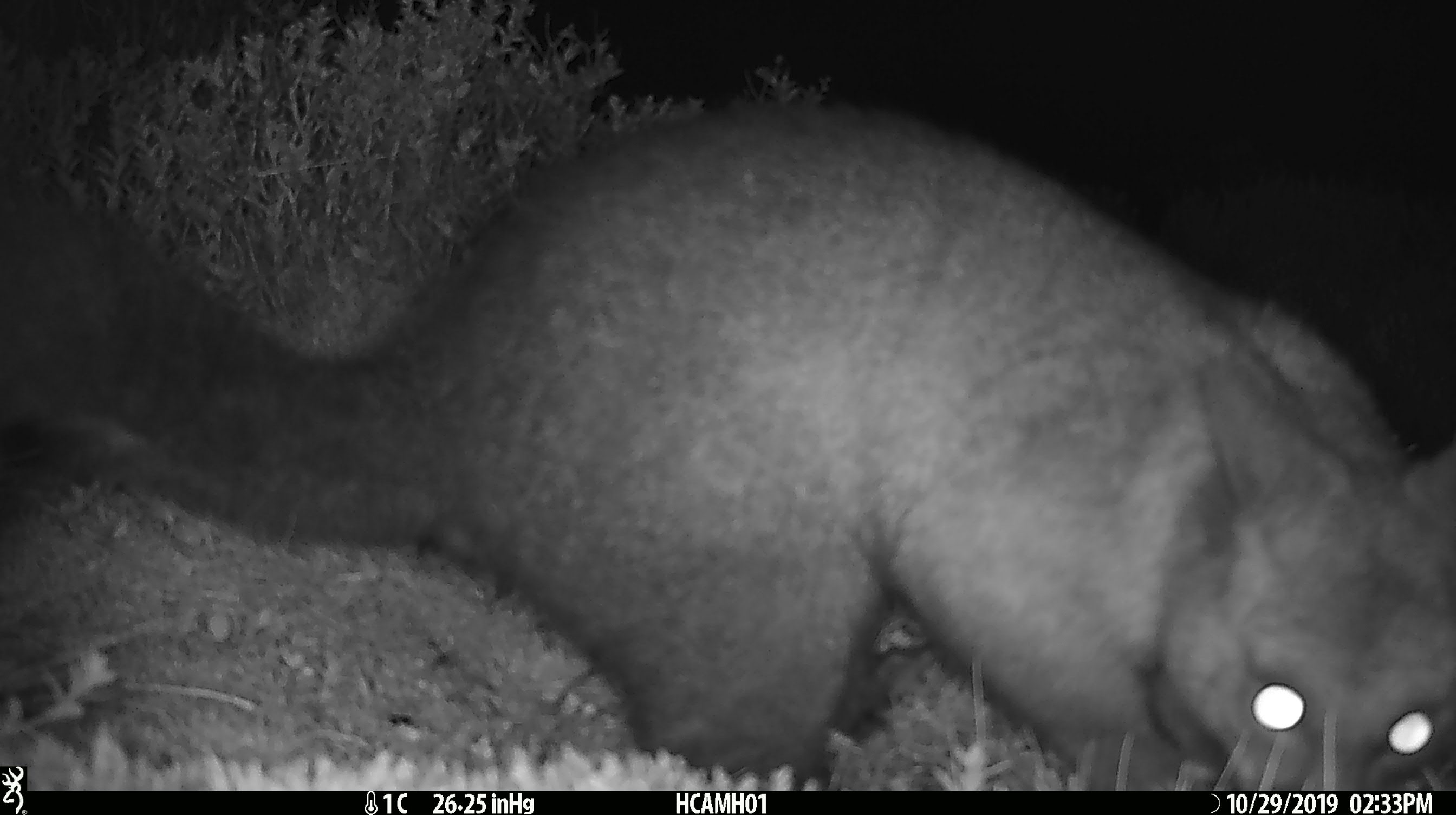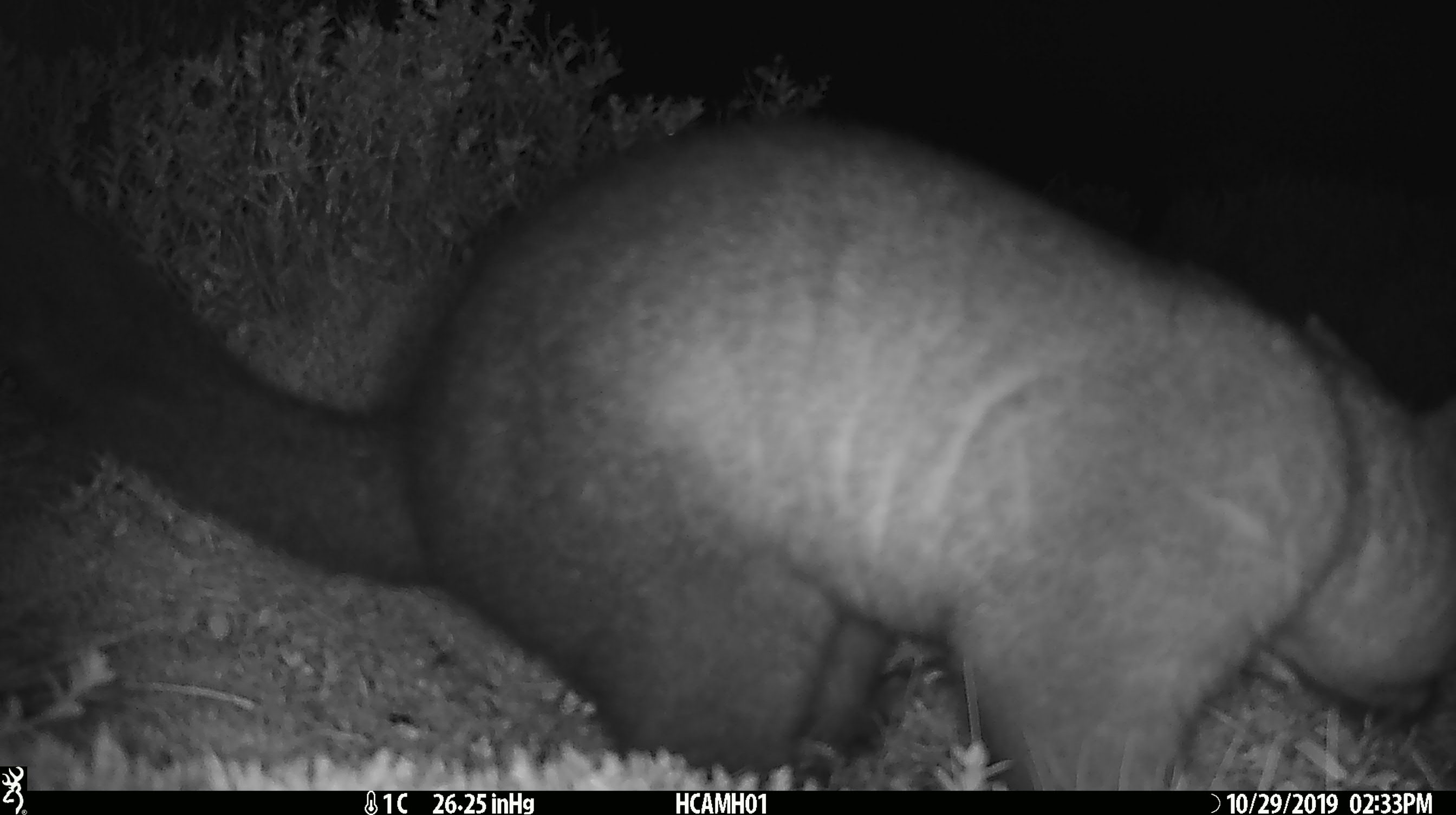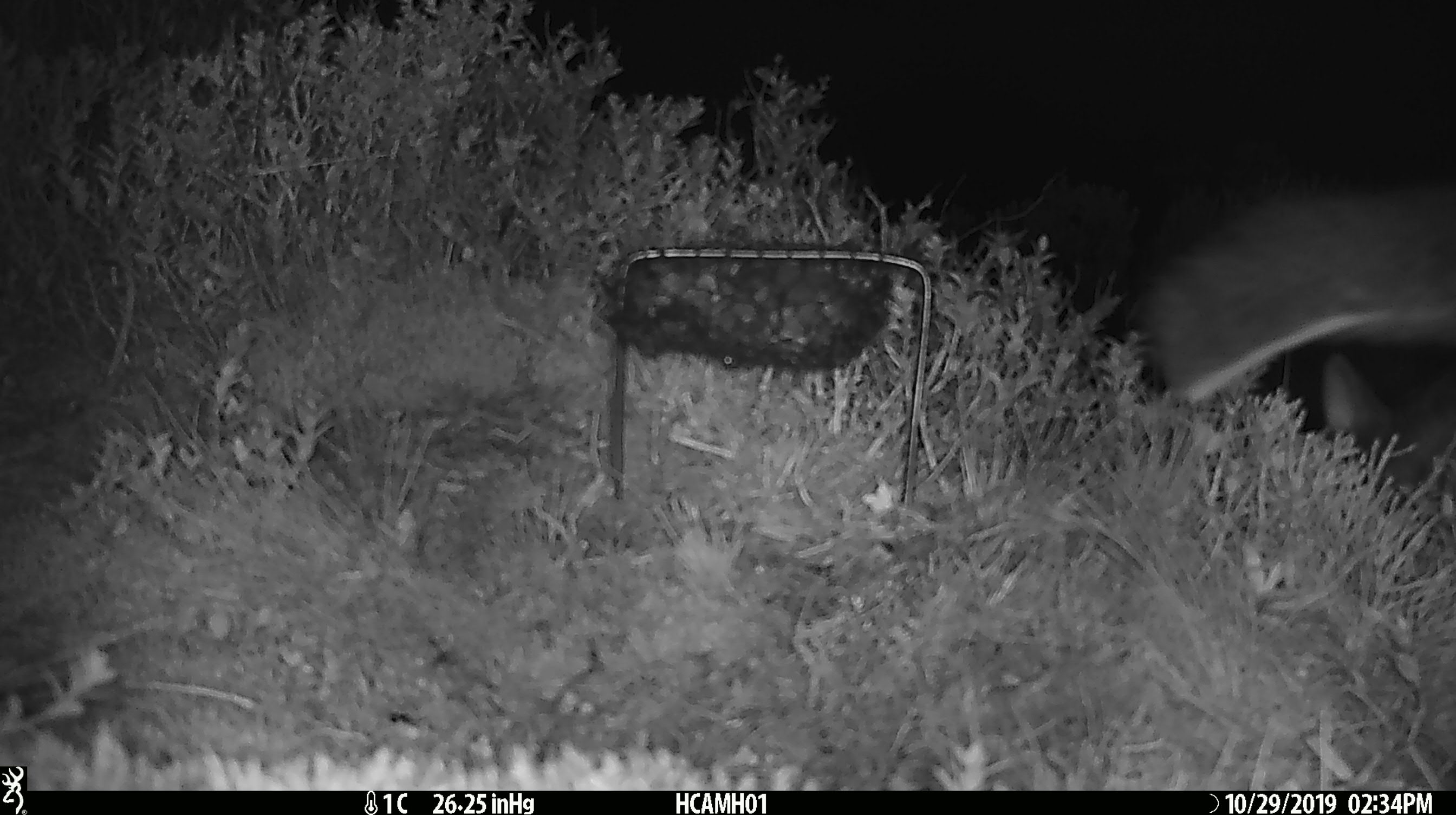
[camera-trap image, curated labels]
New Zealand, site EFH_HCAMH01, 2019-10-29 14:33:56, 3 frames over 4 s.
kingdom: Animalia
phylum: Chordata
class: Mammalia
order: Diprotodontia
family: Phalangeridae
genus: Trichosurus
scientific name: Trichosurus vulpecula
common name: common brushtail possum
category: possum